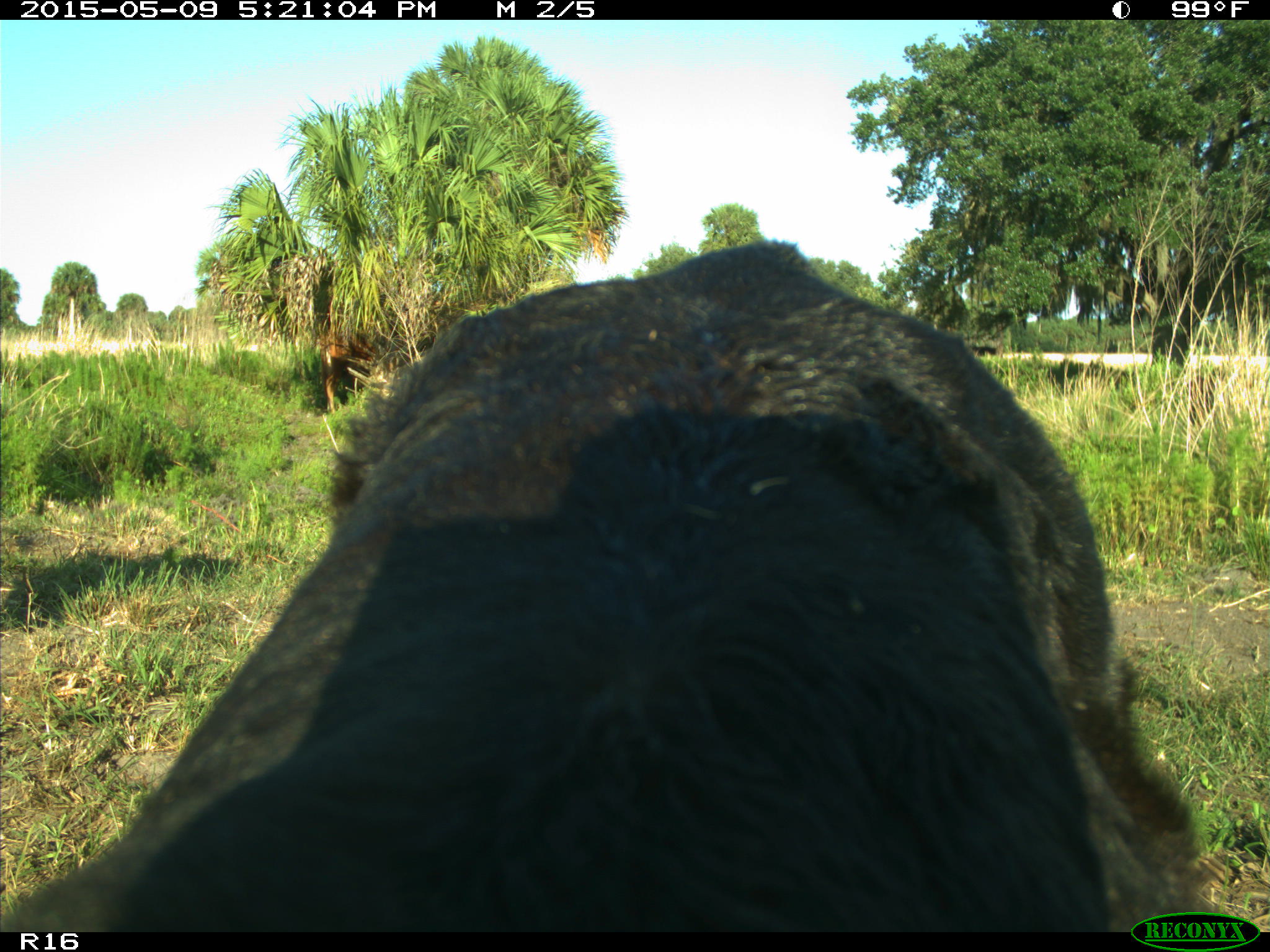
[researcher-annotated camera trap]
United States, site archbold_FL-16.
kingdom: Animalia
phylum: Chordata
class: Mammalia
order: Artiodactyla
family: Suidae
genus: Sus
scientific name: Sus scrofa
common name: wild boar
Sus scrofa (wild boar).